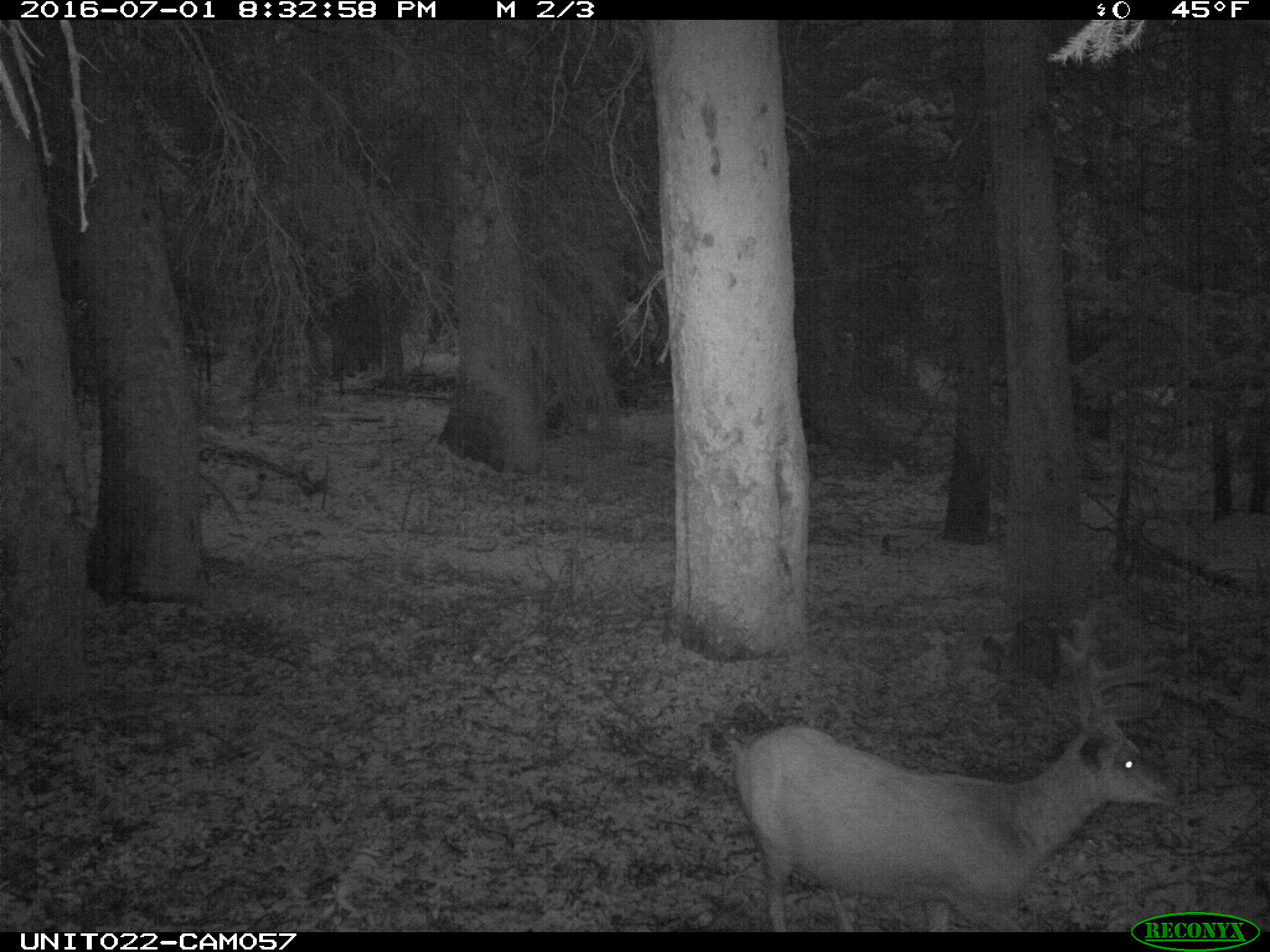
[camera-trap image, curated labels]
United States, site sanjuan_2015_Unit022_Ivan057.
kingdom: Animalia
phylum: Chordata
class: Mammalia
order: Artiodactyla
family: Cervidae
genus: Odocoileus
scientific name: Odocoileus hemionus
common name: mule deer